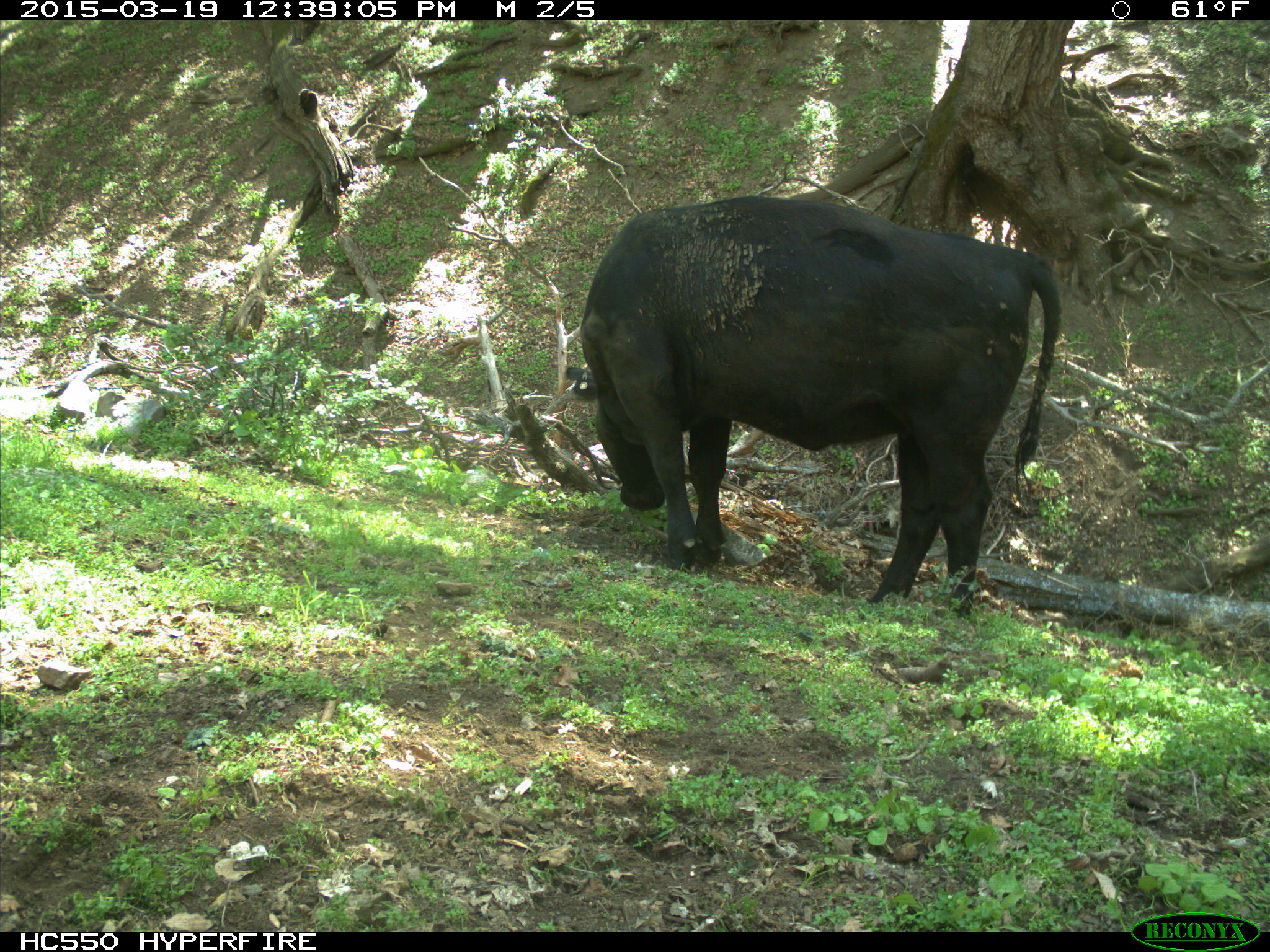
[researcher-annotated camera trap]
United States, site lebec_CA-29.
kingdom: Animalia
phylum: Chordata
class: Mammalia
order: Artiodactyla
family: Bovidae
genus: Bos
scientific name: Bos taurus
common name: domestic cow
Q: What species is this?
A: Bos taurus (domestic cow).